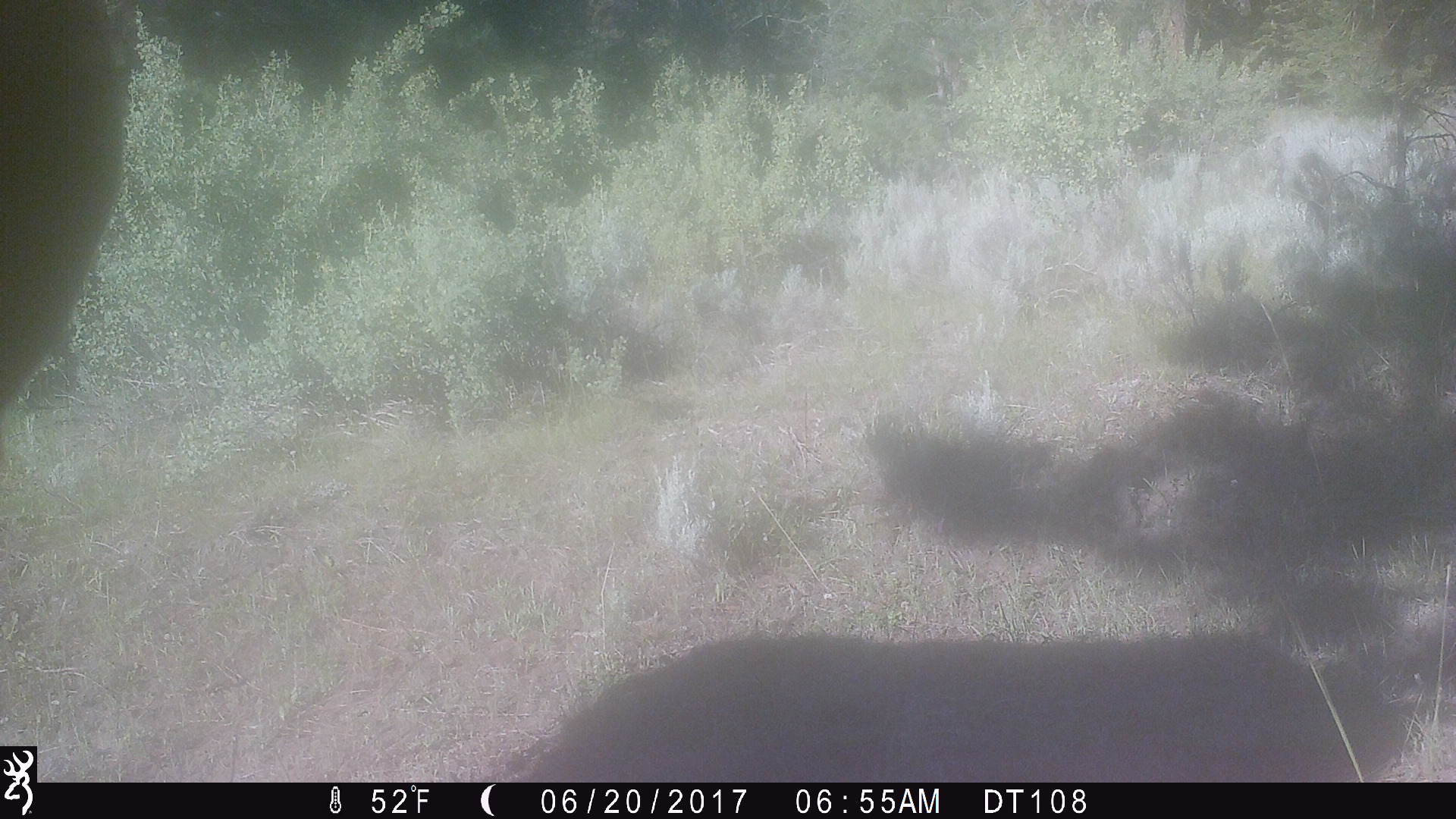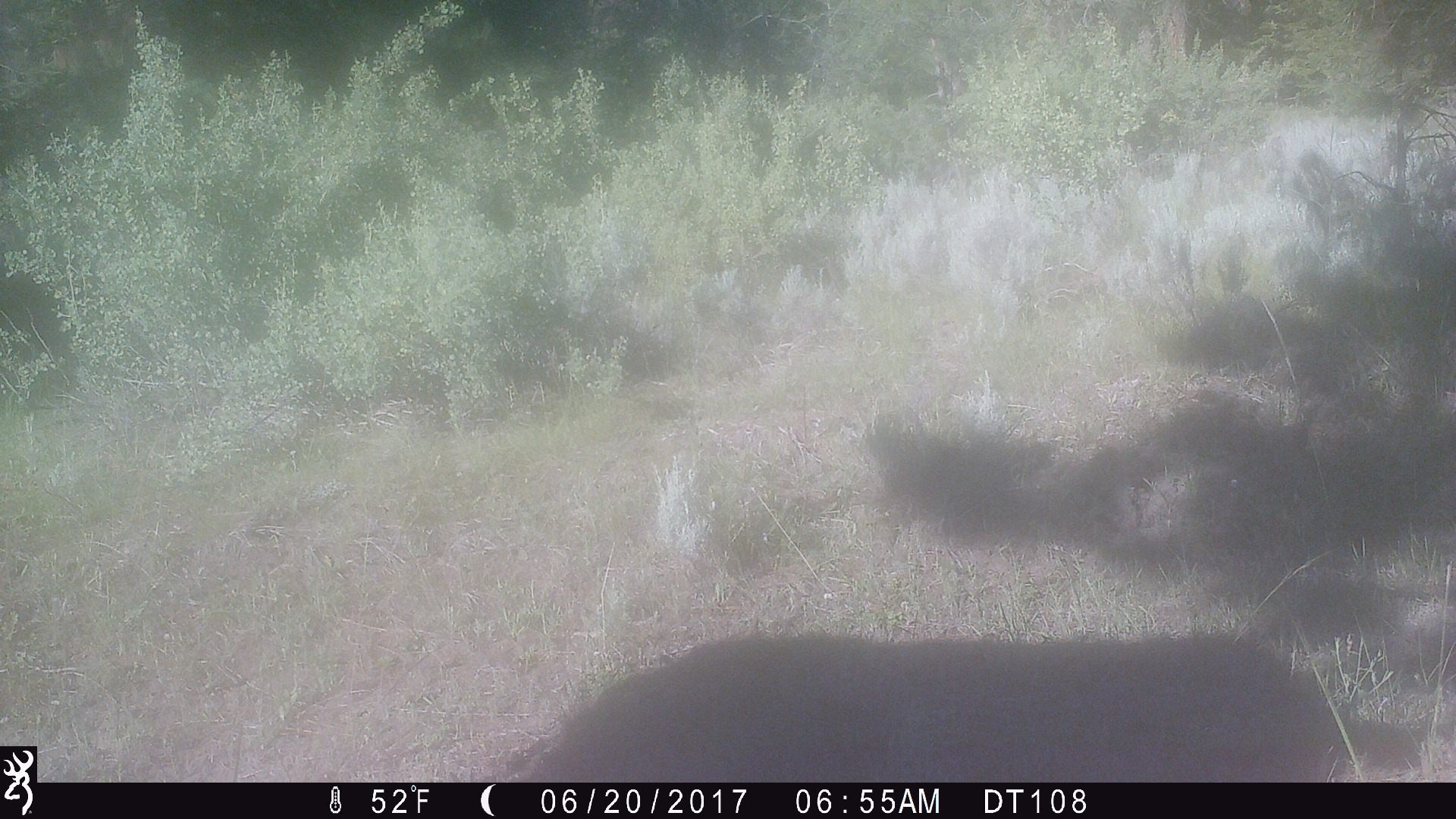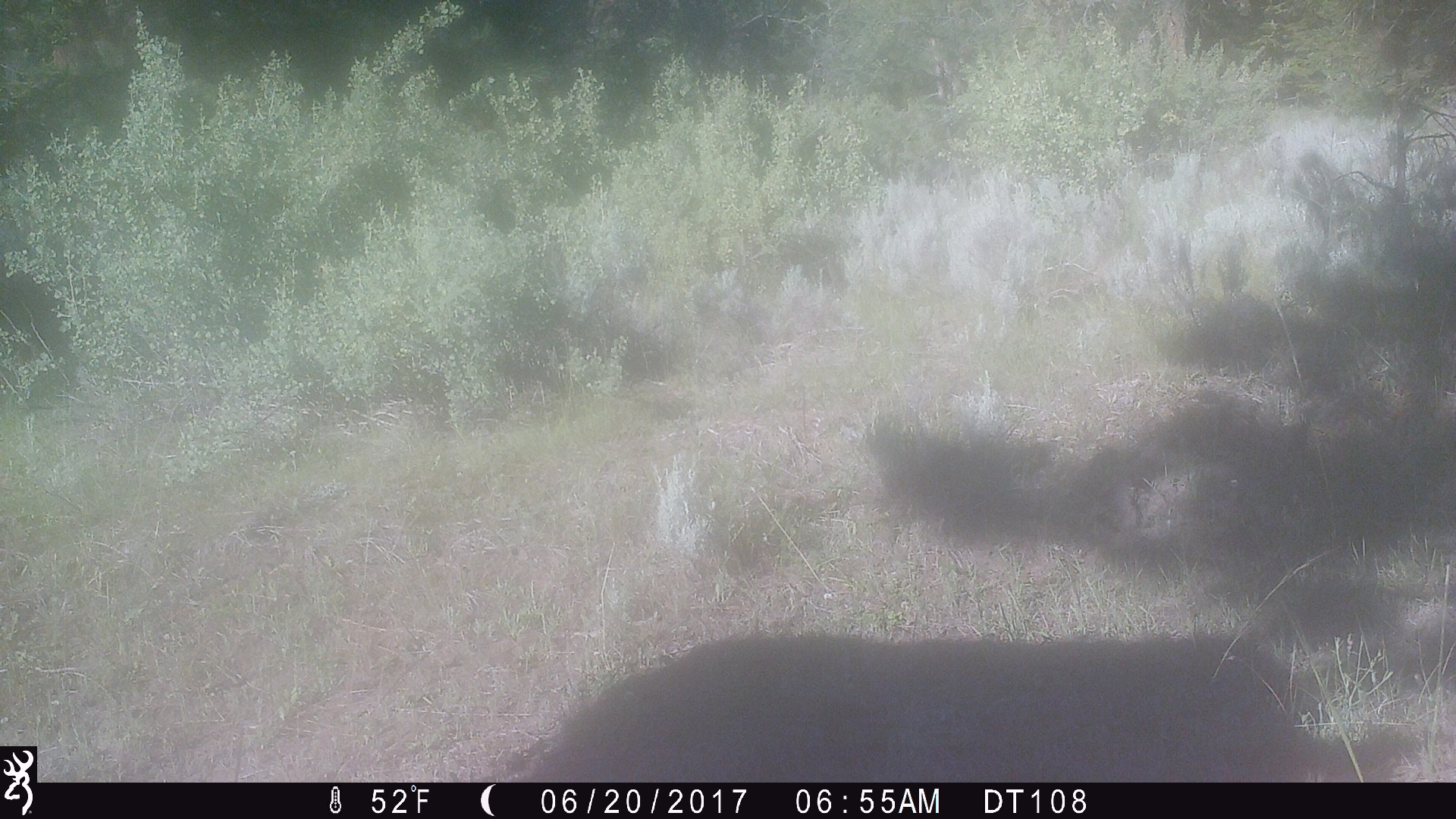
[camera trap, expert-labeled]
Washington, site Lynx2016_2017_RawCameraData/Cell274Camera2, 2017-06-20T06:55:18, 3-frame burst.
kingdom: Animalia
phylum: Chordata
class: Mammalia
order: Artiodactyla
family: Bovidae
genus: Bos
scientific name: Bos taurus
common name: domestic cattle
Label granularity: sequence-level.